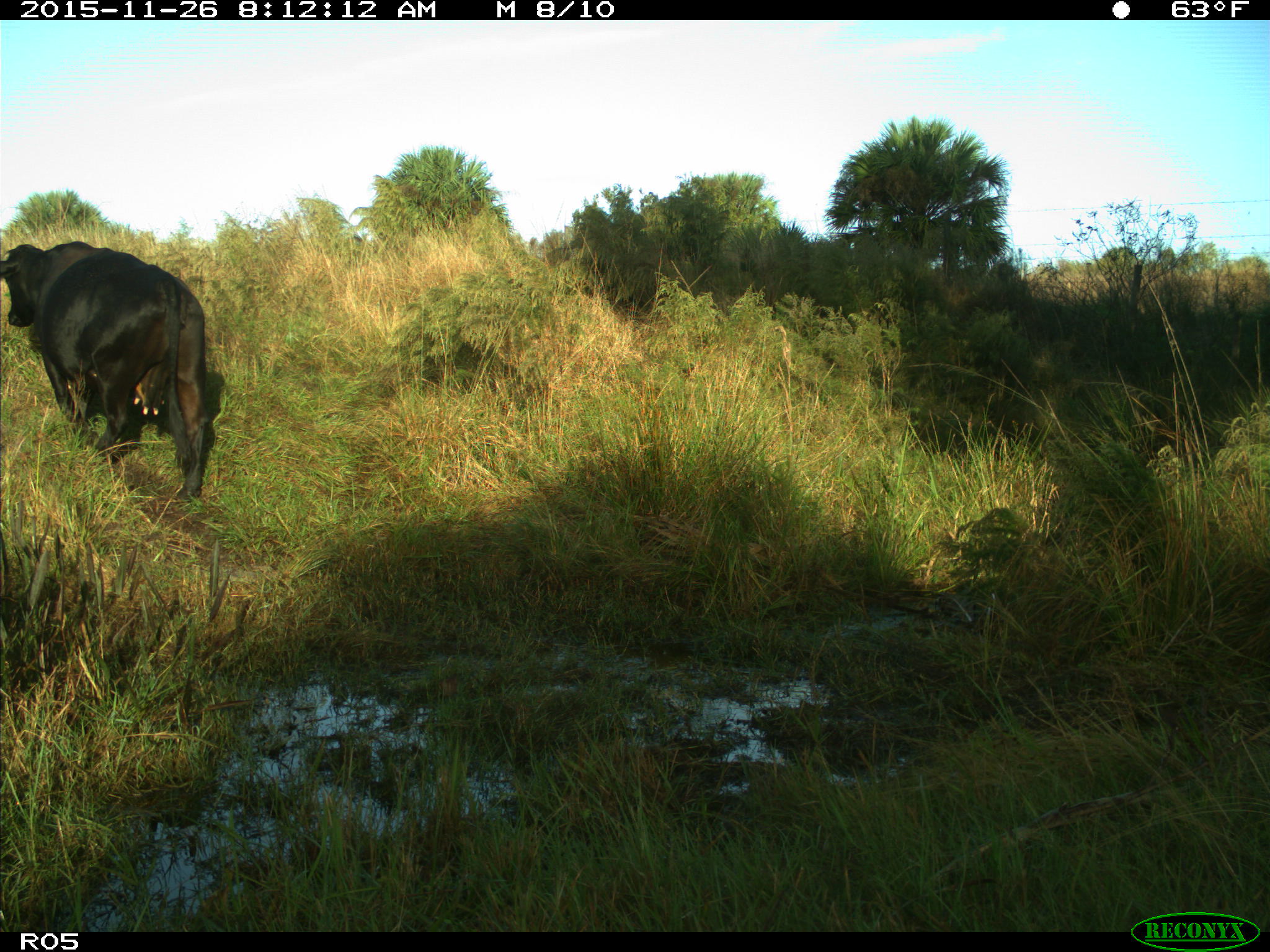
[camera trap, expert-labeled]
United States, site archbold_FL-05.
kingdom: Animalia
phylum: Chordata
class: Mammalia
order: Artiodactyla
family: Bovidae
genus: Bos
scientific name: Bos taurus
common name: domestic cow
Bos taurus (domestic cow).